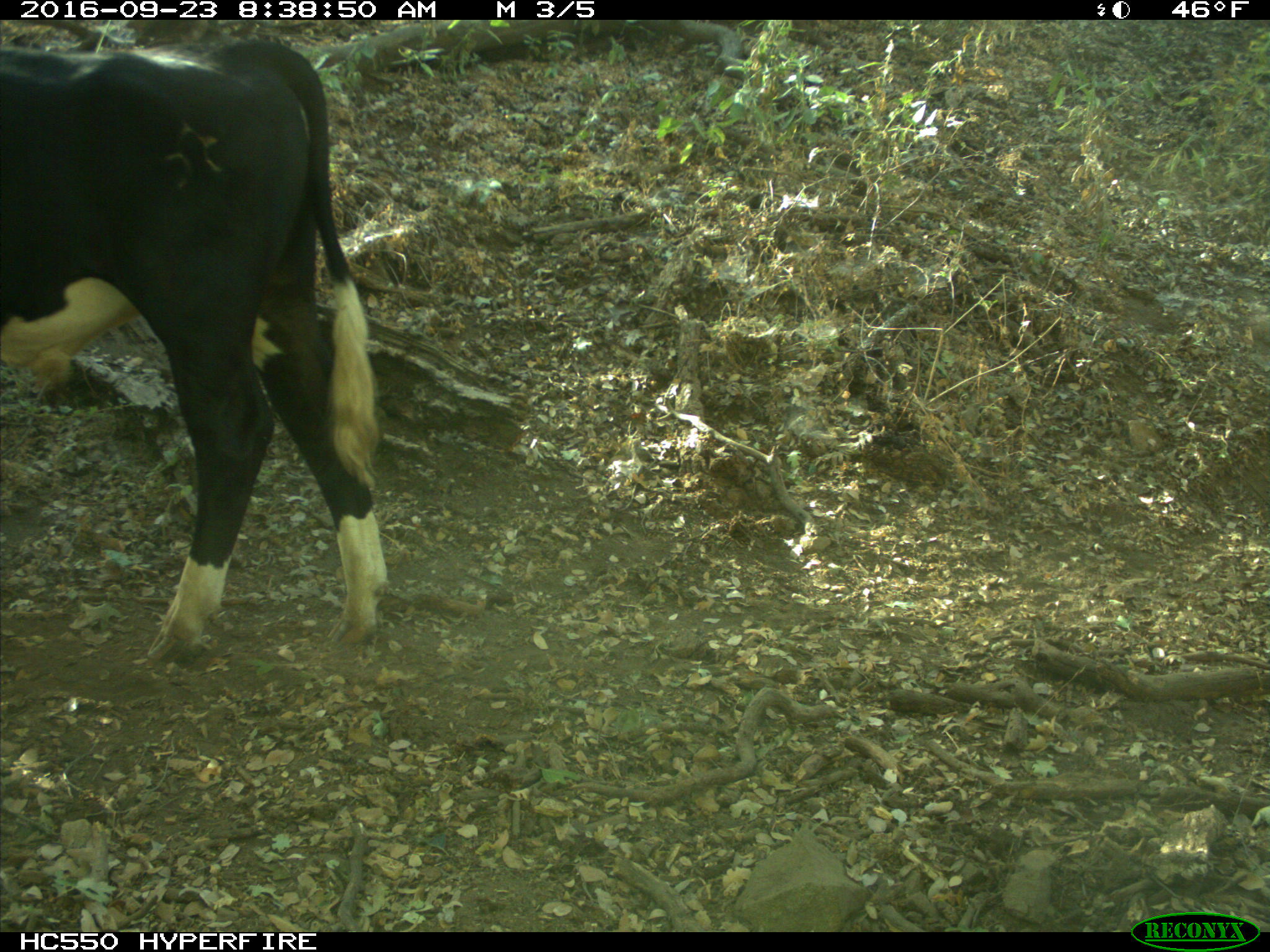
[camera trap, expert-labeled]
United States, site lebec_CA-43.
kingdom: Animalia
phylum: Chordata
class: Mammalia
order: Artiodactyla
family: Bovidae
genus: Bos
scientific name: Bos taurus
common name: domestic cow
Bos taurus (domestic cow).